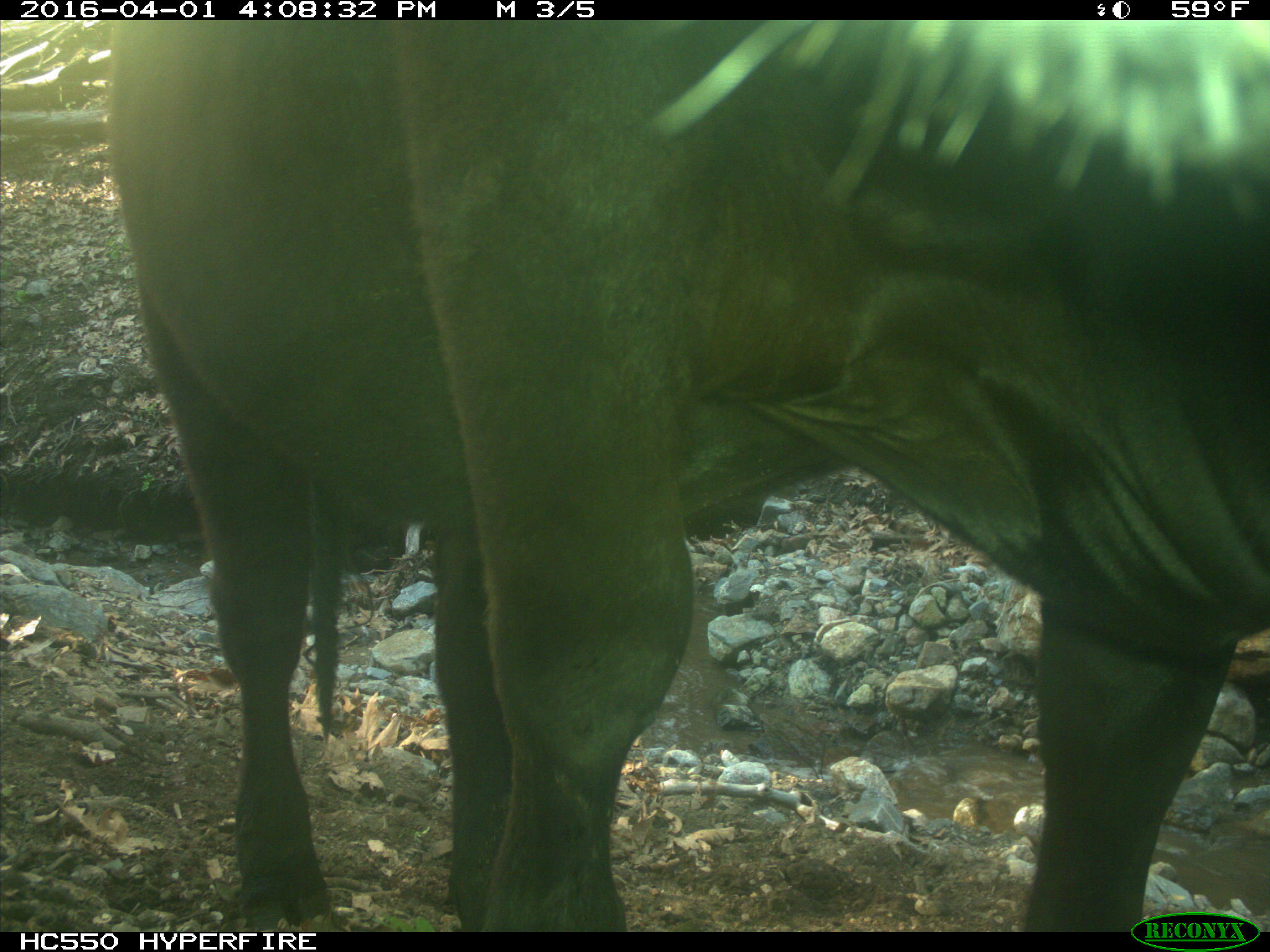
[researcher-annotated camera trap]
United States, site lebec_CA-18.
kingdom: Animalia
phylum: Chordata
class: Mammalia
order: Artiodactyla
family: Bovidae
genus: Bos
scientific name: Bos taurus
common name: domestic cow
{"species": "Bos taurus (domestic cow)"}